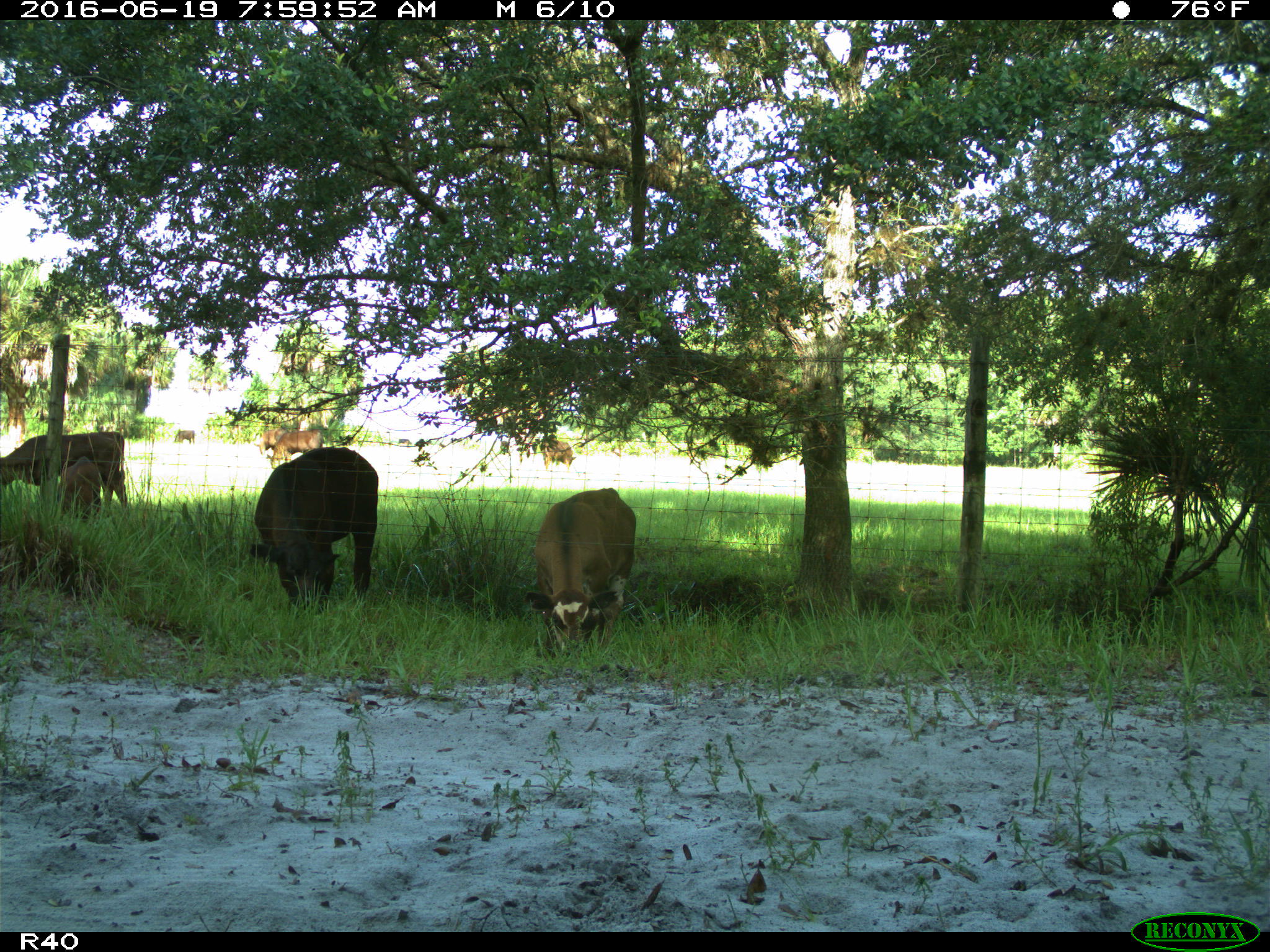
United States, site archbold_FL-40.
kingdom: Animalia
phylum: Chordata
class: Mammalia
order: Artiodactyla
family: Bovidae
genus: Bos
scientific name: Bos taurus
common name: domestic cow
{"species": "Bos taurus (domestic cow)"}